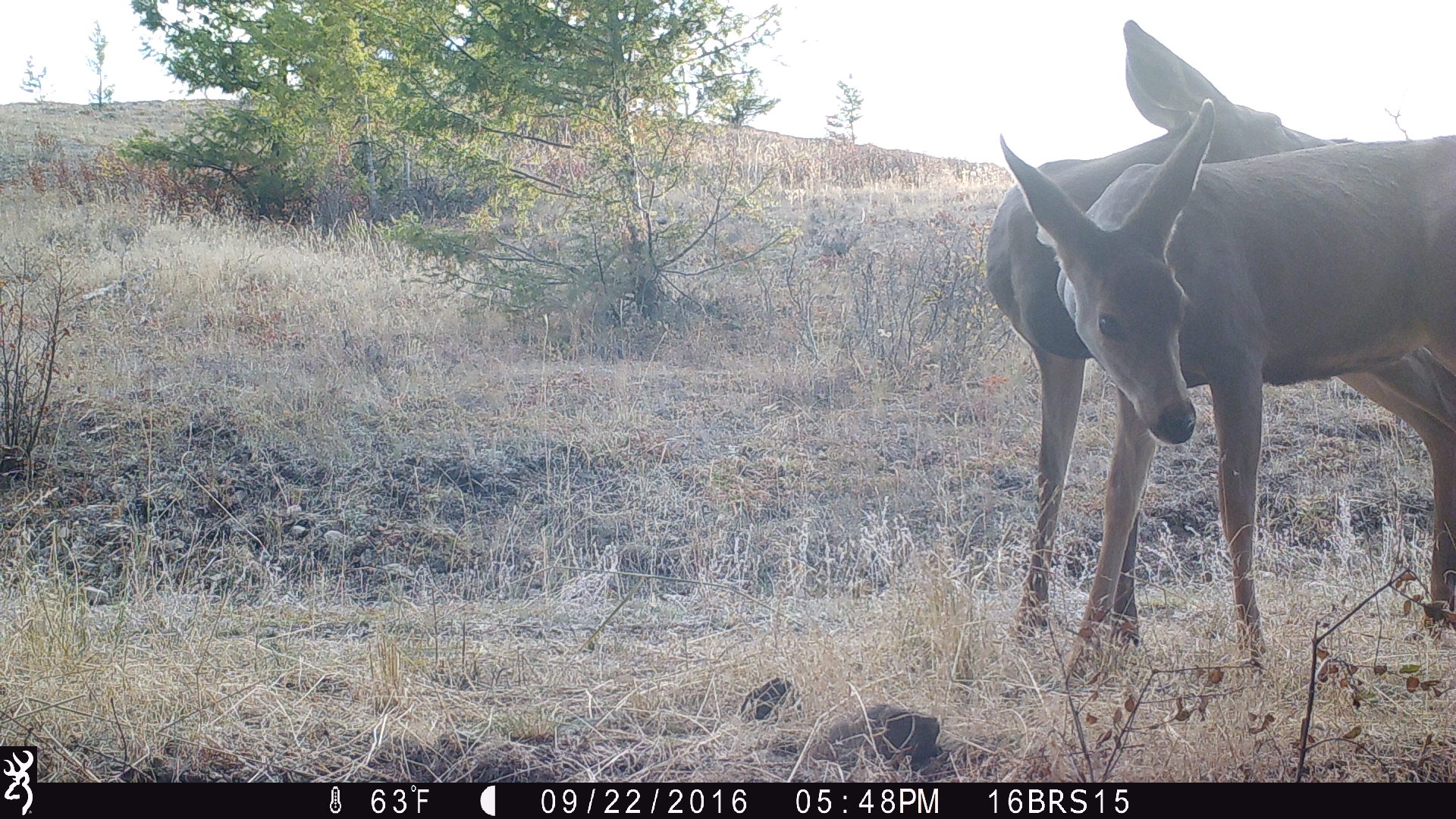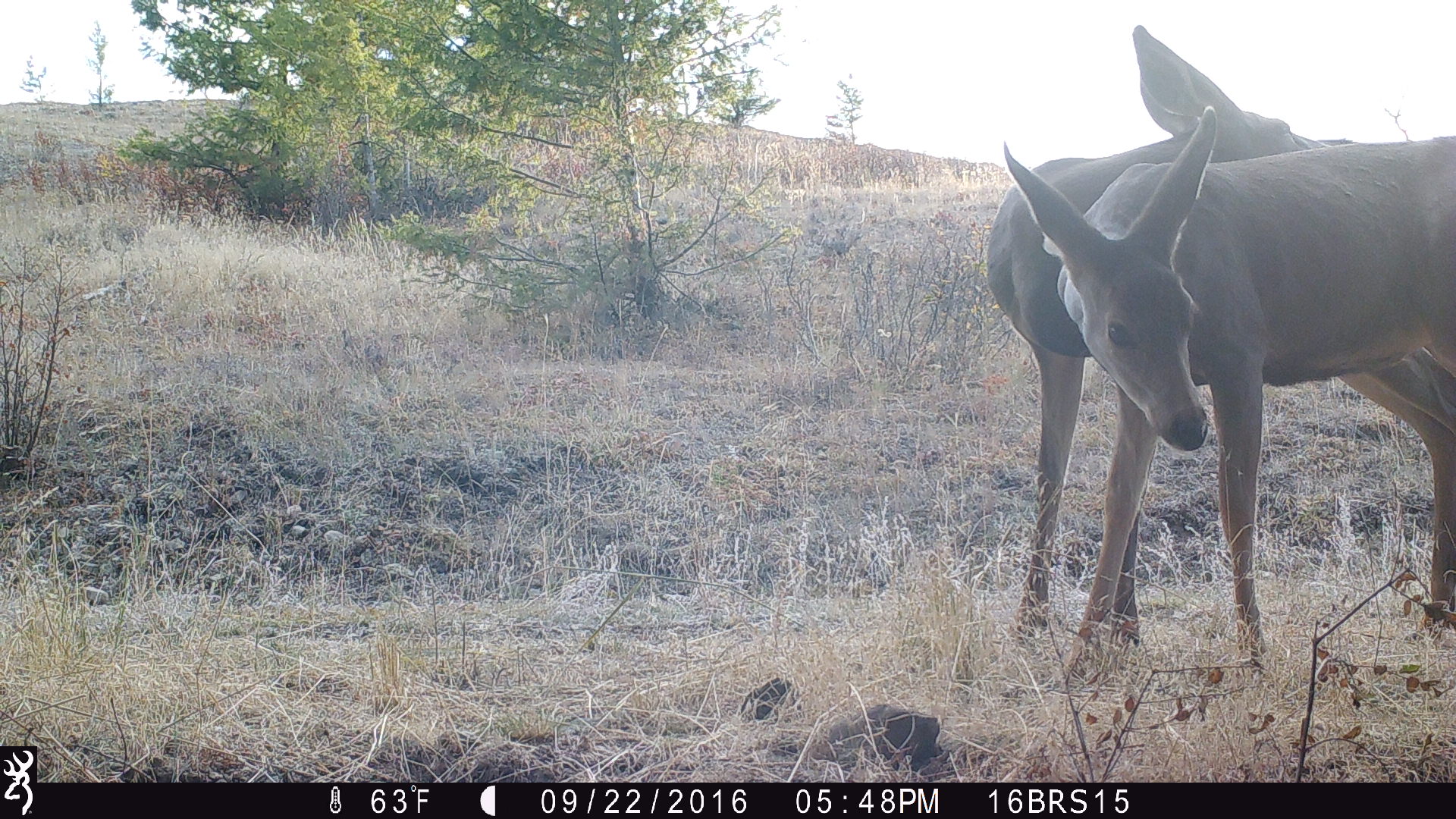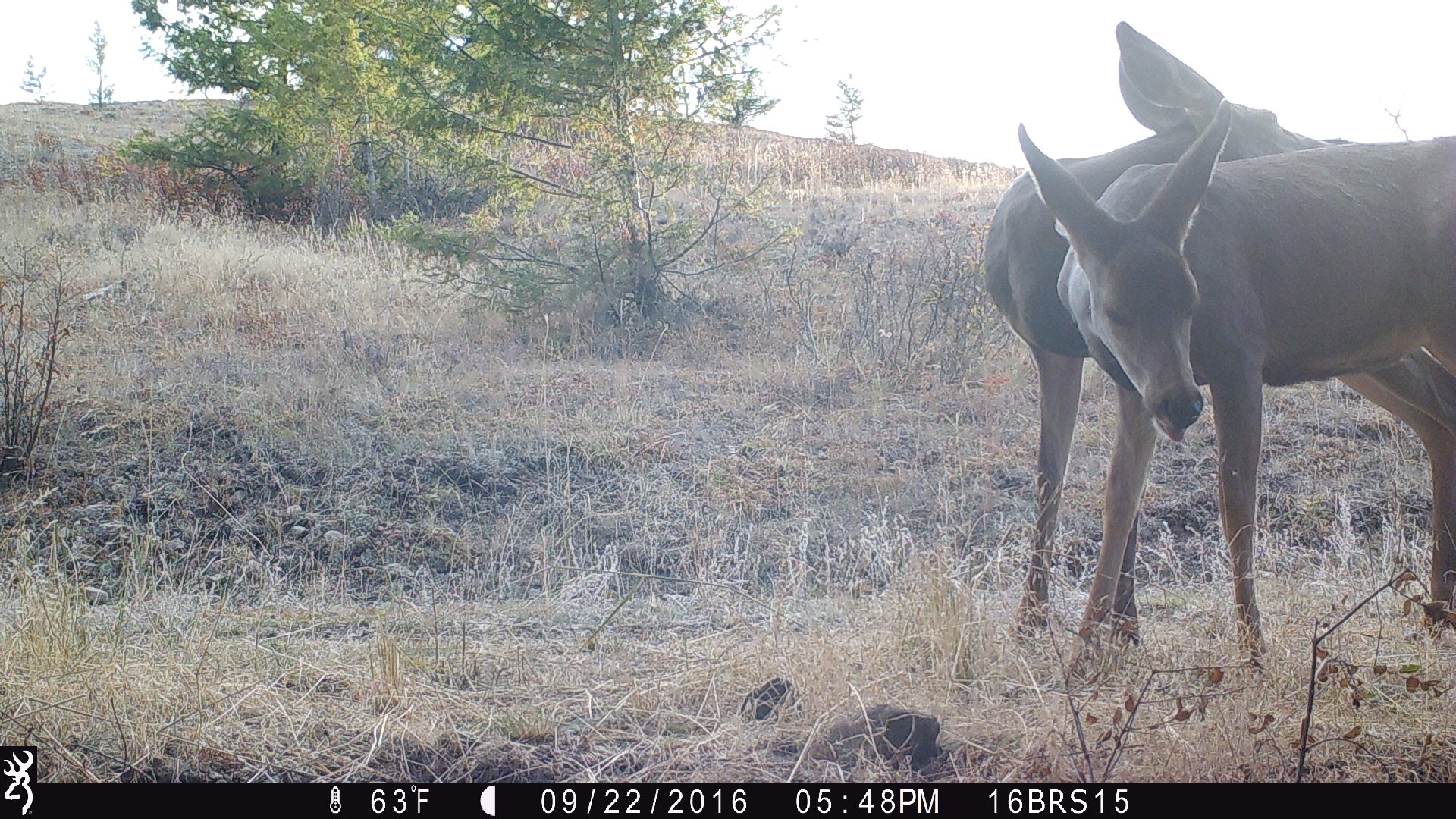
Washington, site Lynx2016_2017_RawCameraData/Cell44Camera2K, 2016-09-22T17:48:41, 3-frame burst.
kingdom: Animalia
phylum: Chordata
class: Mammalia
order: Artiodactyla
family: Cervidae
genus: Odocoileus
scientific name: Odocoileus hemionus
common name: mule deer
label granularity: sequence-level